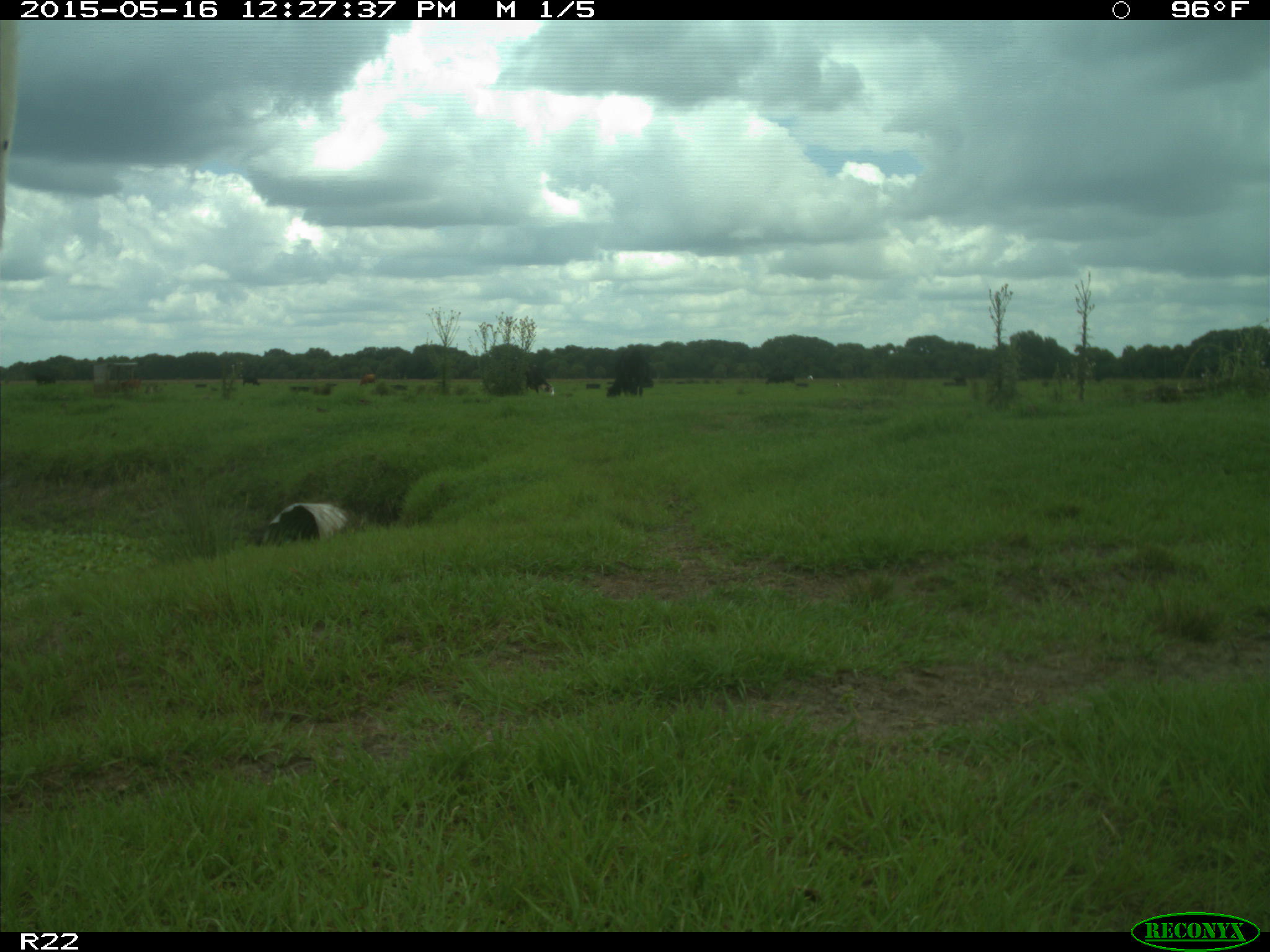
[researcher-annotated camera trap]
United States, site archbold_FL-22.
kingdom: Animalia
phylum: Chordata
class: Mammalia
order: Artiodactyla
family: Bovidae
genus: Bos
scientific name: Bos taurus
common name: domestic cow